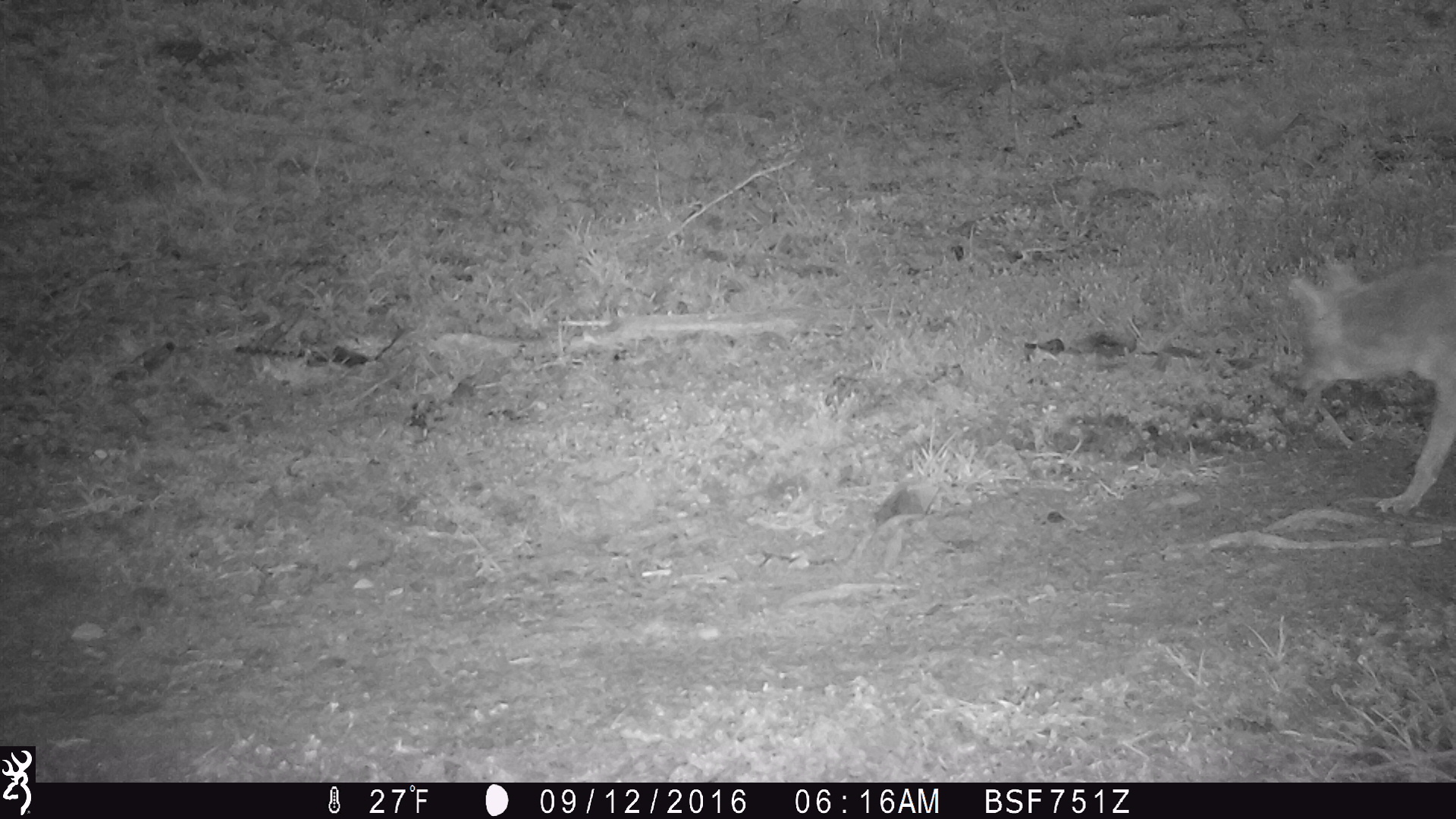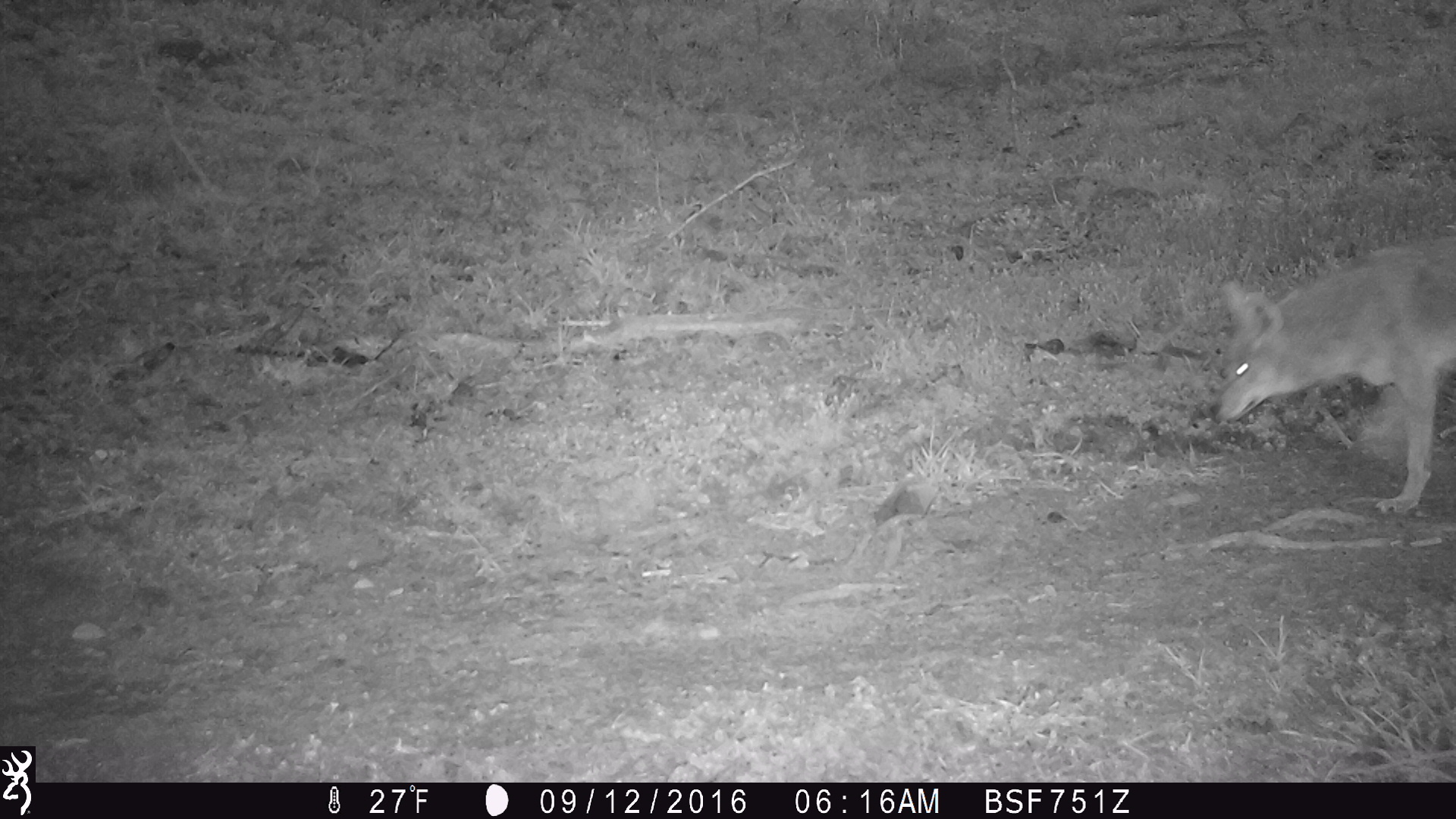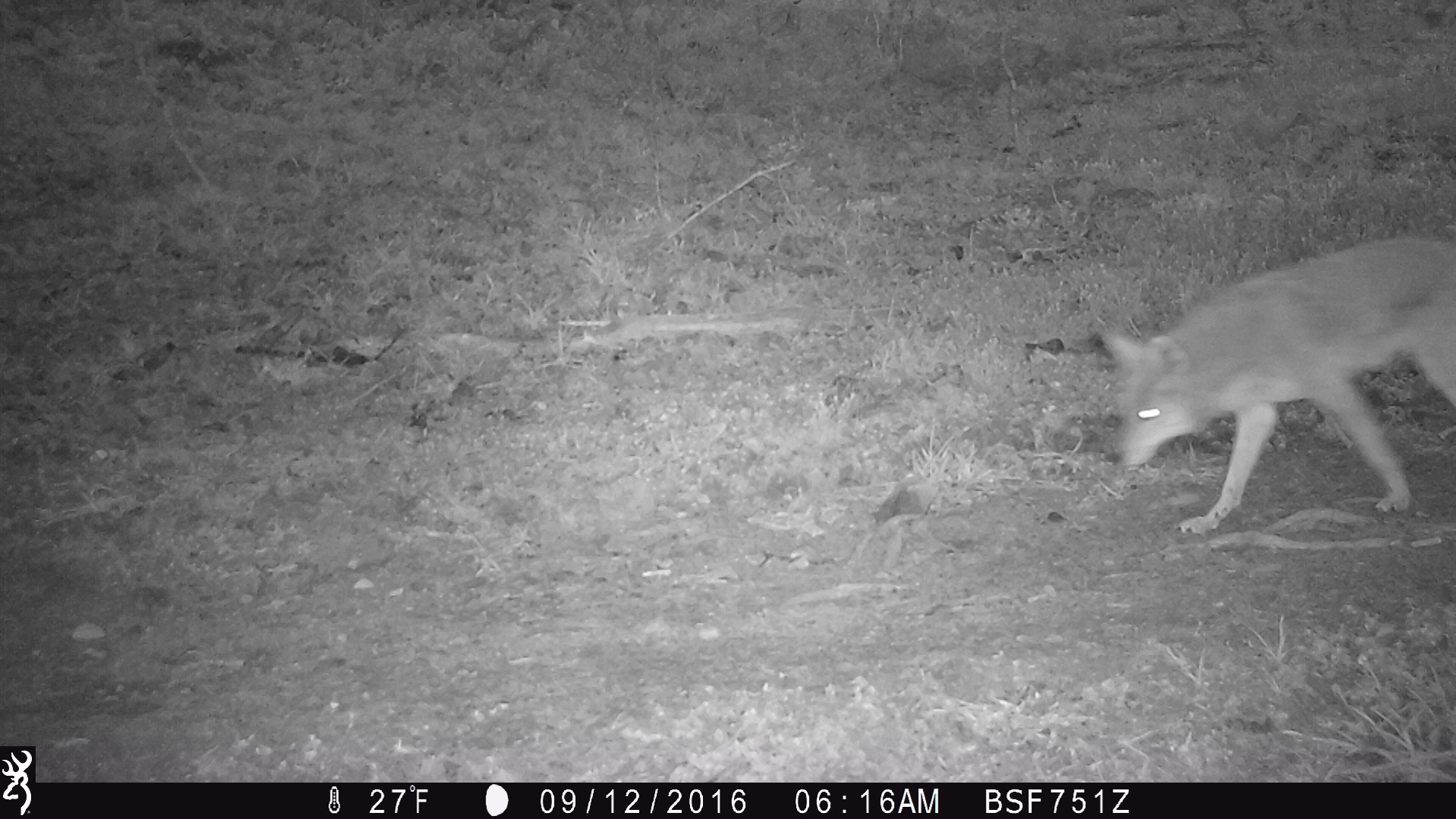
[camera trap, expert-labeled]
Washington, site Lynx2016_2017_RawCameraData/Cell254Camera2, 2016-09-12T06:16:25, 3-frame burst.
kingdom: Animalia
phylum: Chordata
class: Mammalia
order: Carnivora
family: Canidae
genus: Canis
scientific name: Canis latrans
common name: coyote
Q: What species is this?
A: Canis latrans (coyote).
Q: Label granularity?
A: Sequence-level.